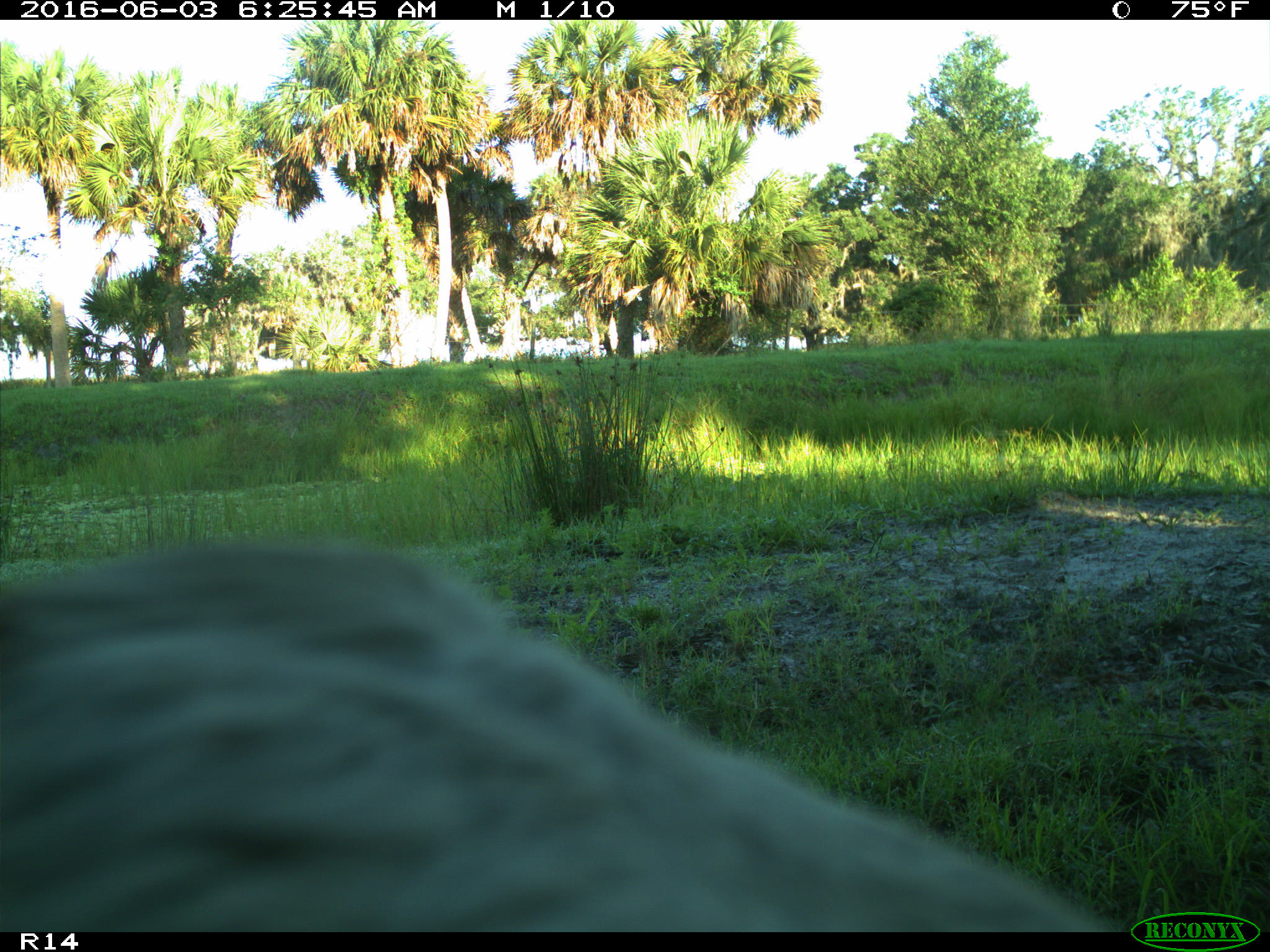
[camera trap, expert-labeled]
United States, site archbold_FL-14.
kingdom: Animalia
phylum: Chordata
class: Mammalia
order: Artiodactyla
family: Bovidae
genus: Bos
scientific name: Bos taurus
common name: domestic cow